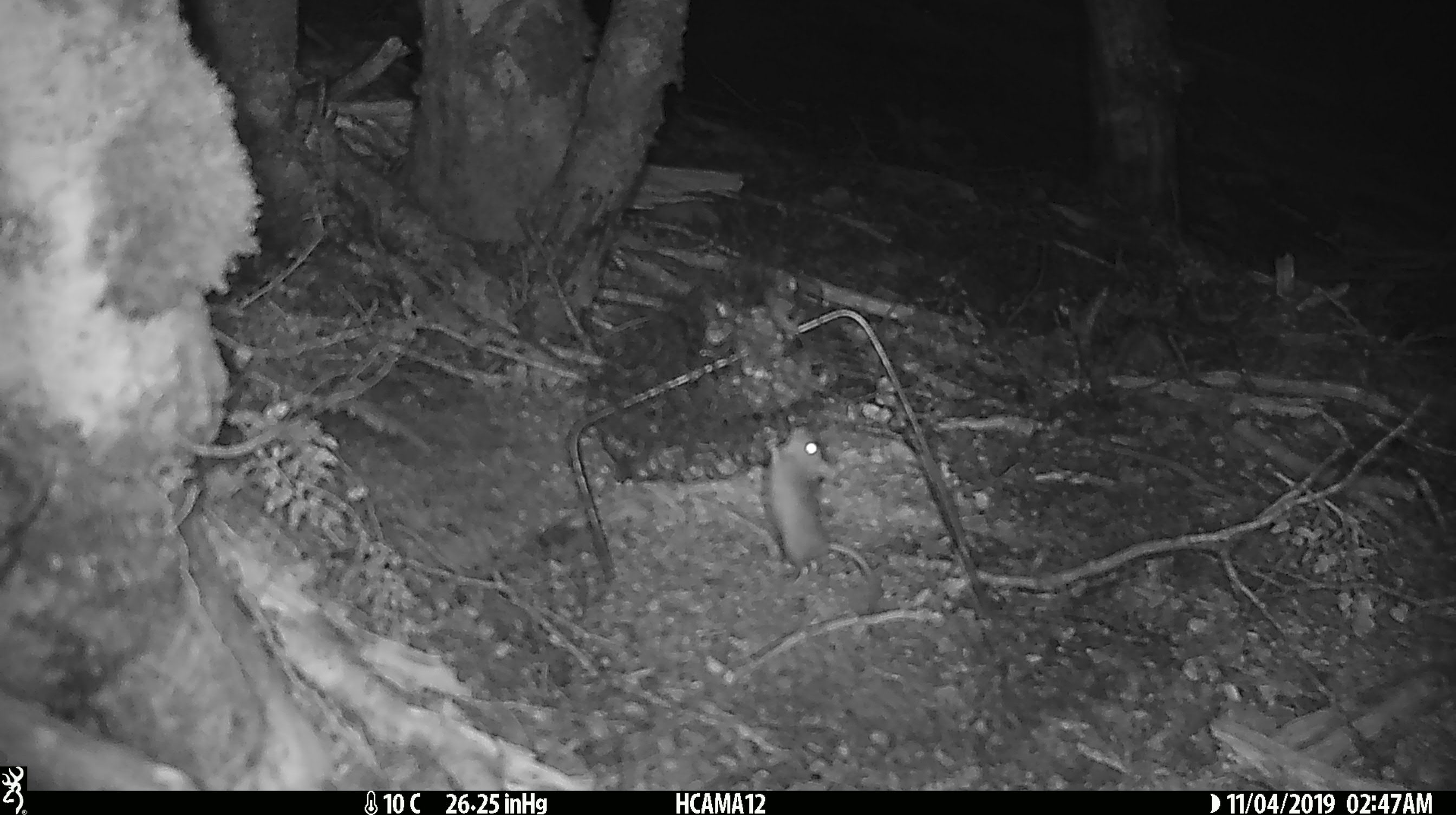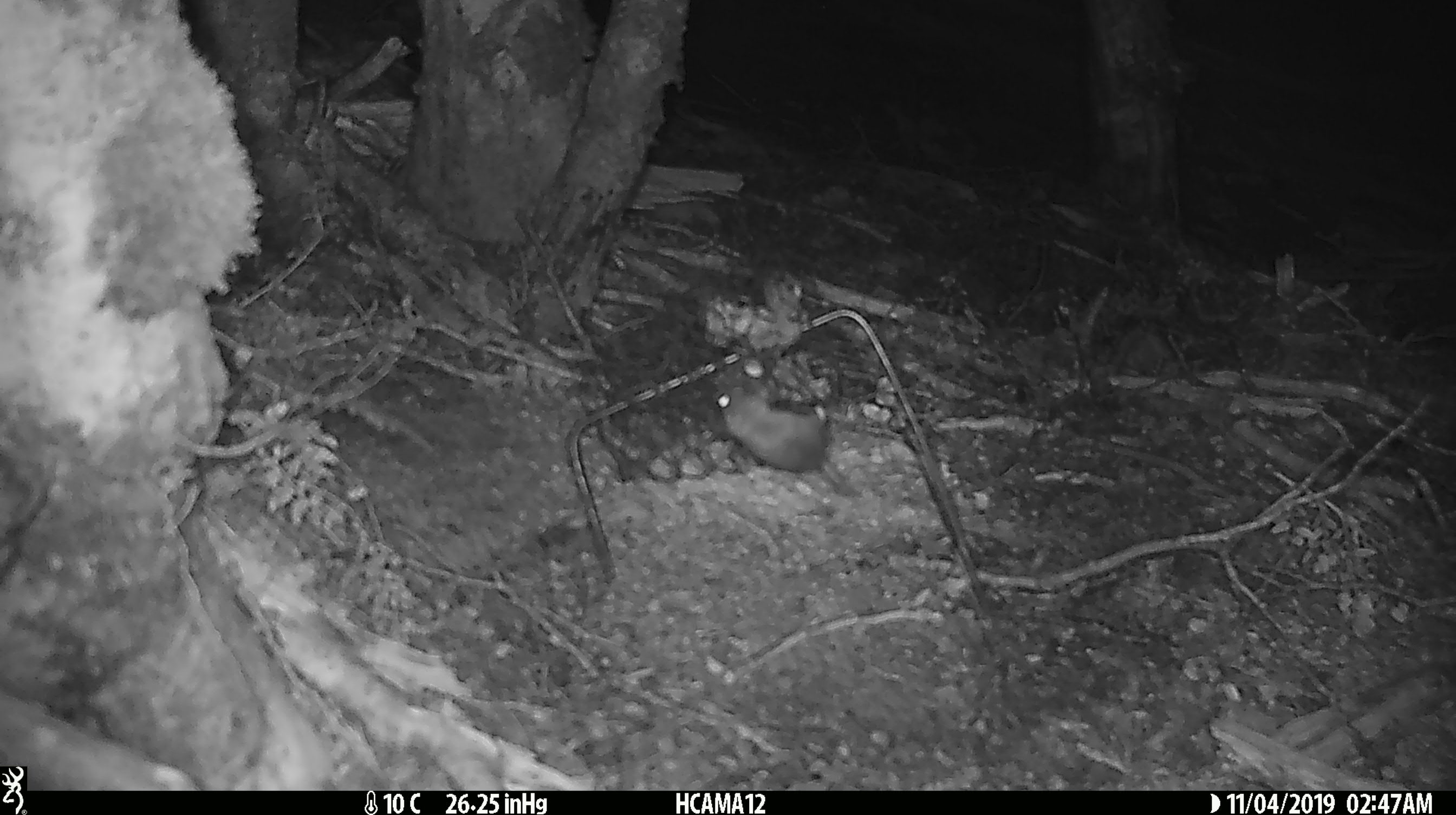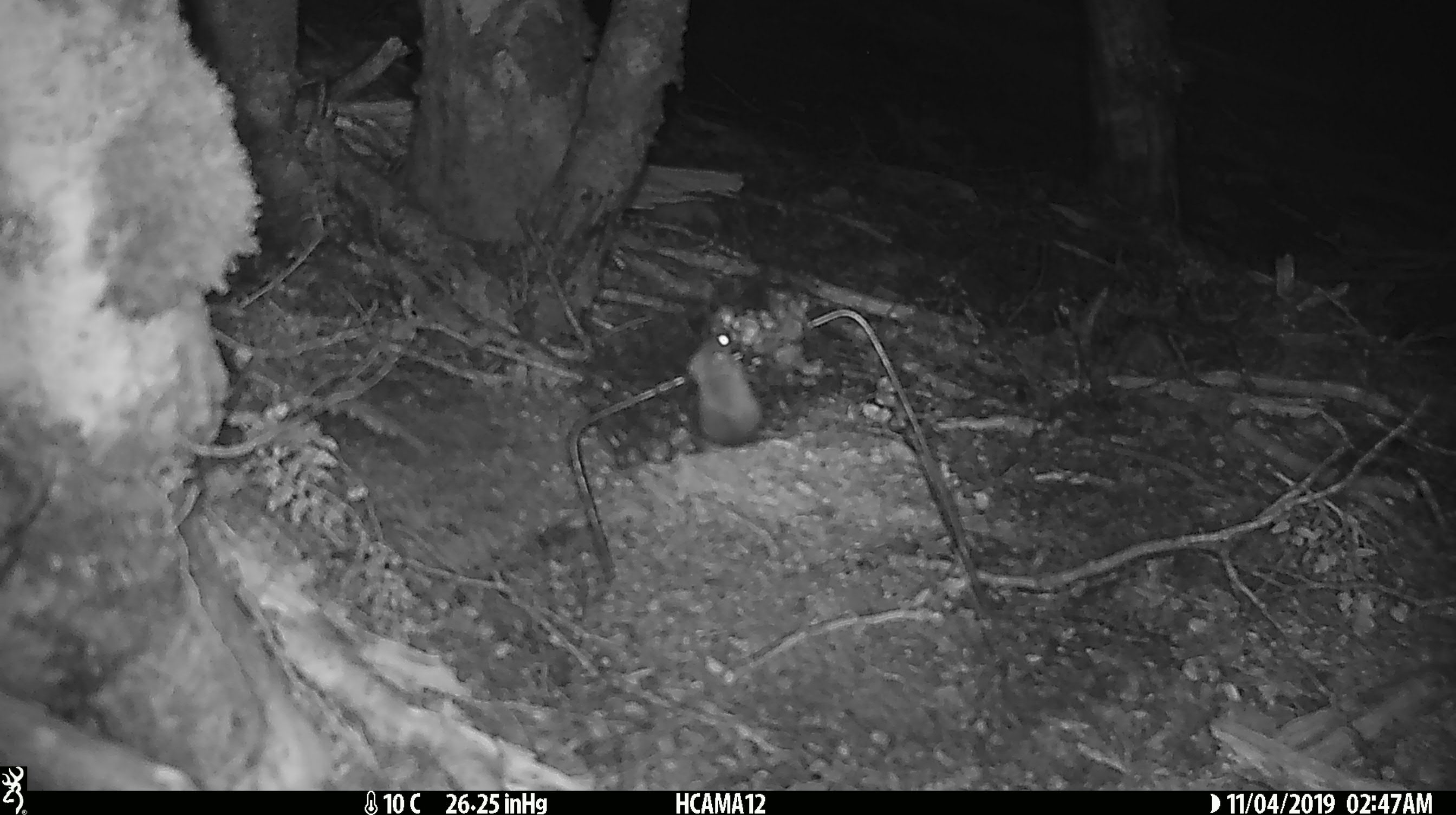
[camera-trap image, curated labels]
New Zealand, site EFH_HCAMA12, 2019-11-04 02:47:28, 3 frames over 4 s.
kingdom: Animalia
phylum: Chordata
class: Mammalia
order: Rodentia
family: Muridae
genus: Mus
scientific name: Mus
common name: mouse